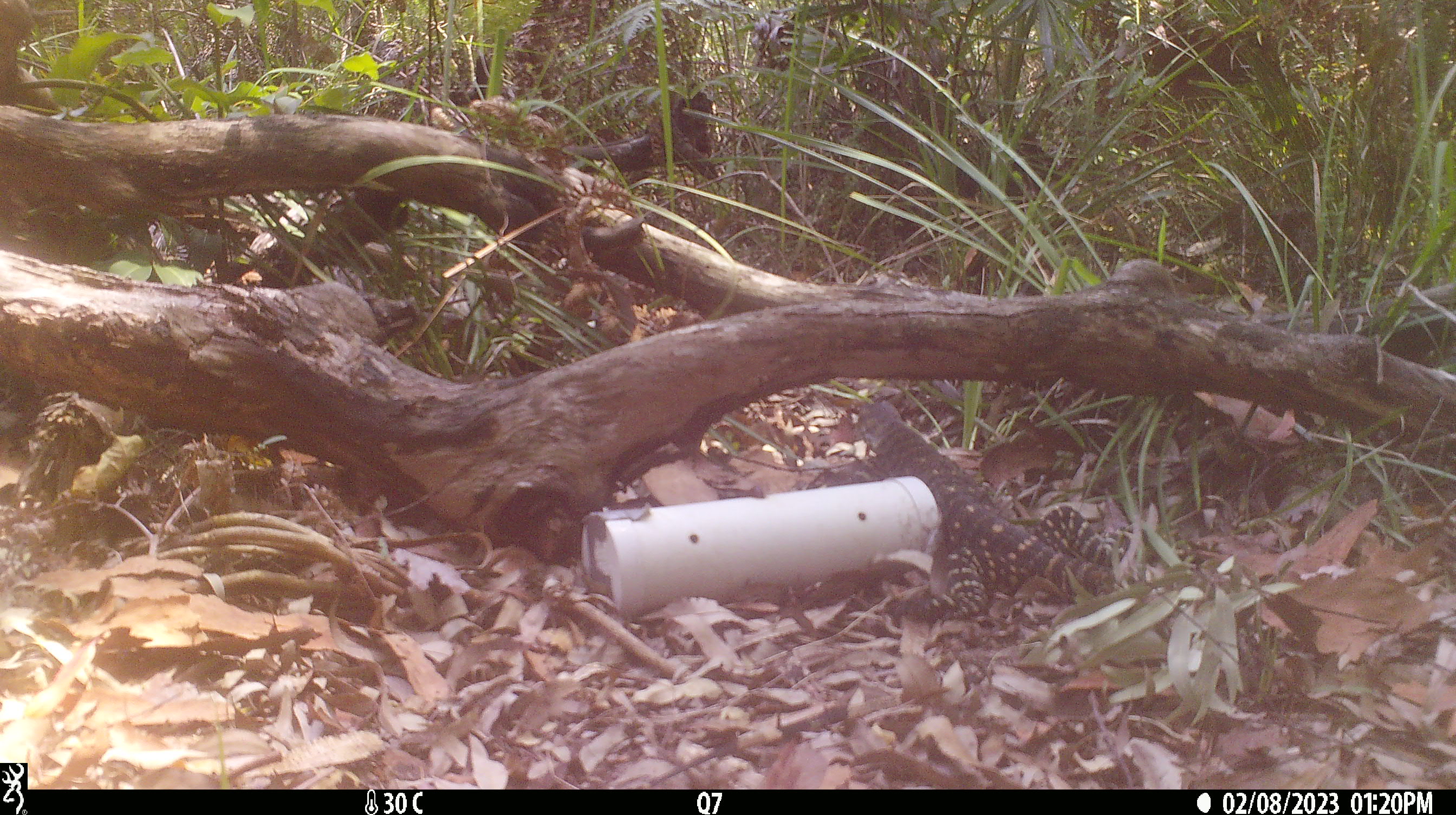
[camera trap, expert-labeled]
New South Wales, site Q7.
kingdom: Animalia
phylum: Chordata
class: Reptilia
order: Squamata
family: Varanidae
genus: Varanus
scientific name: Varanus varius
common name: lace monitor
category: goanna